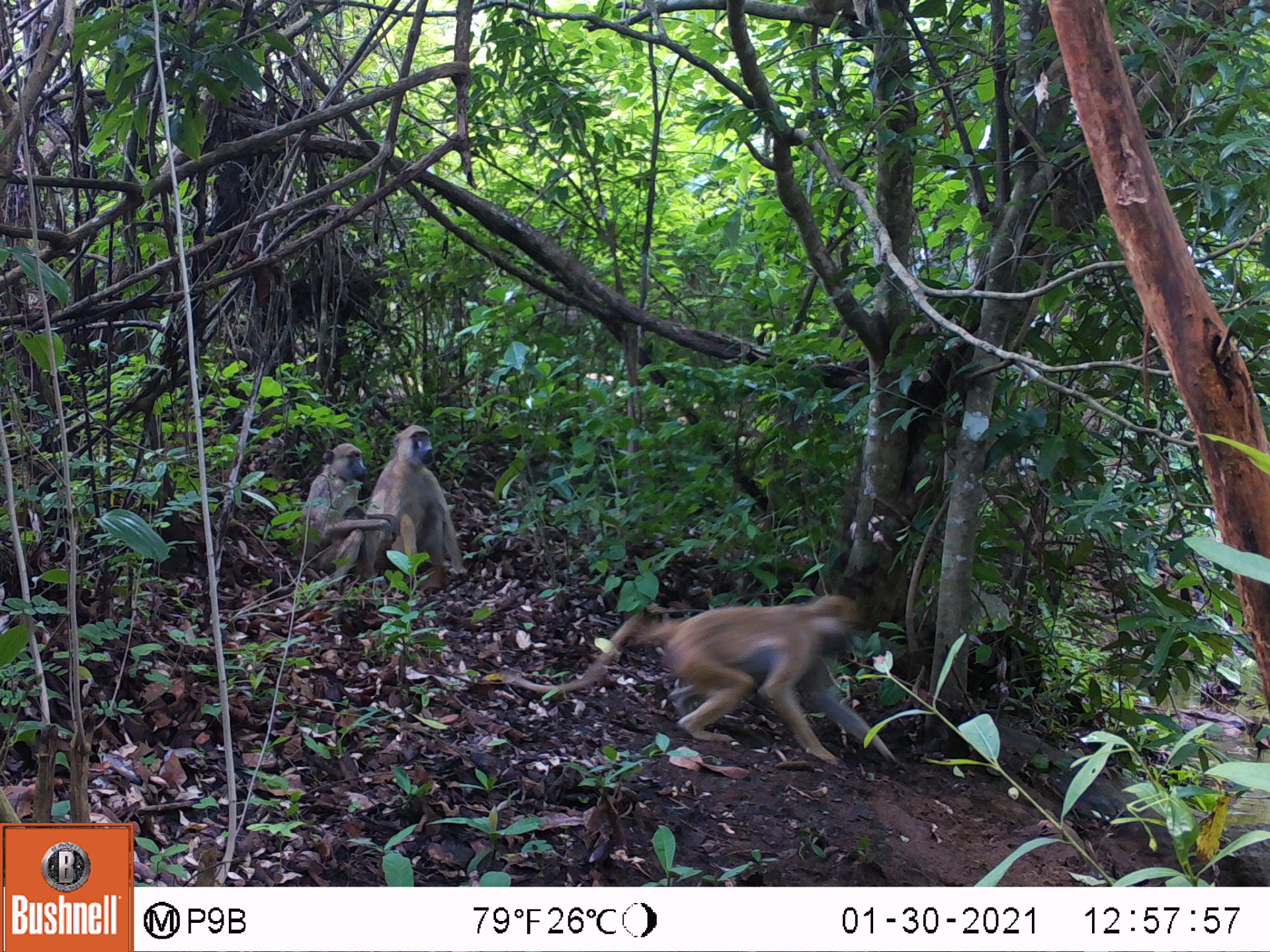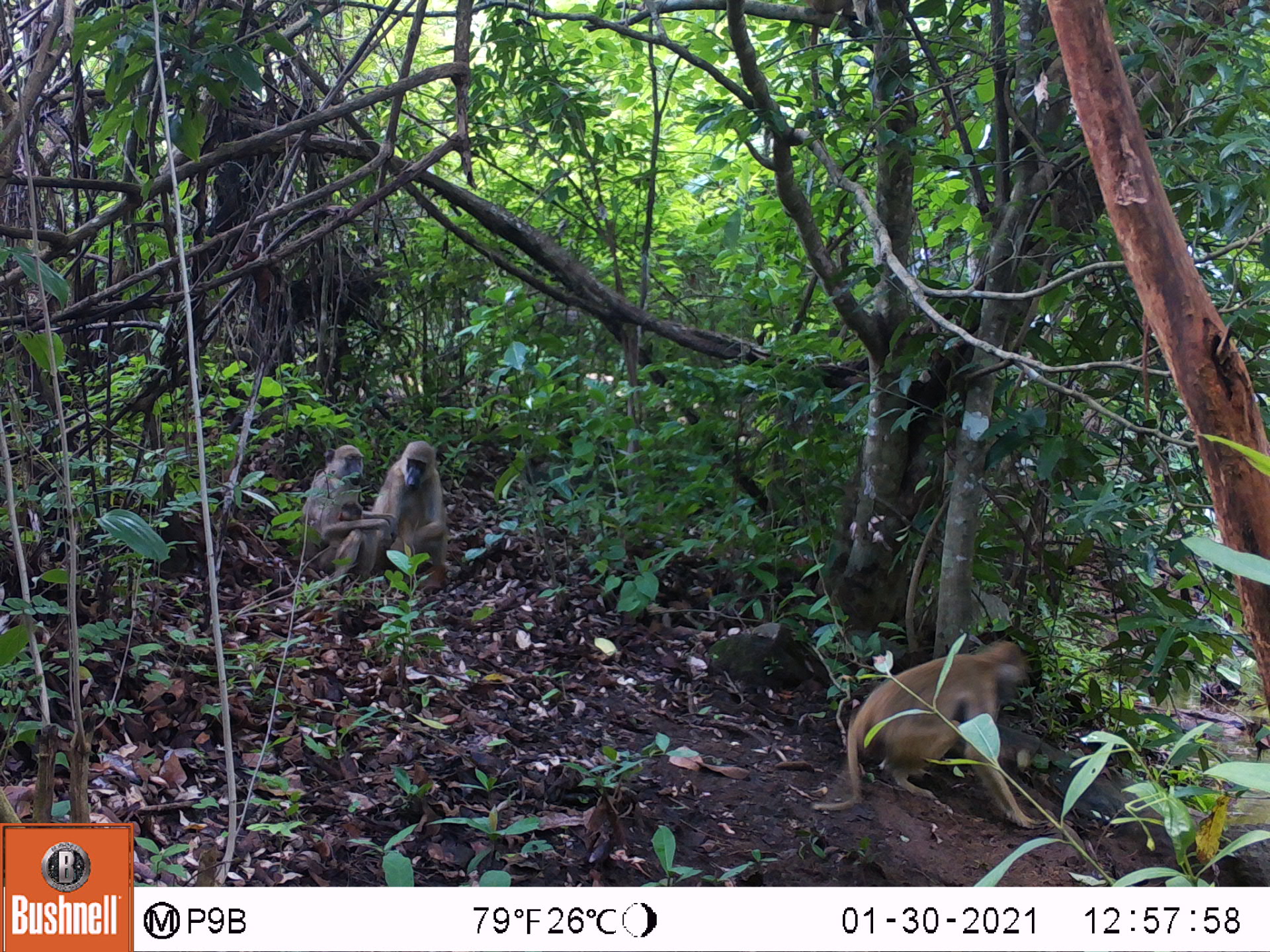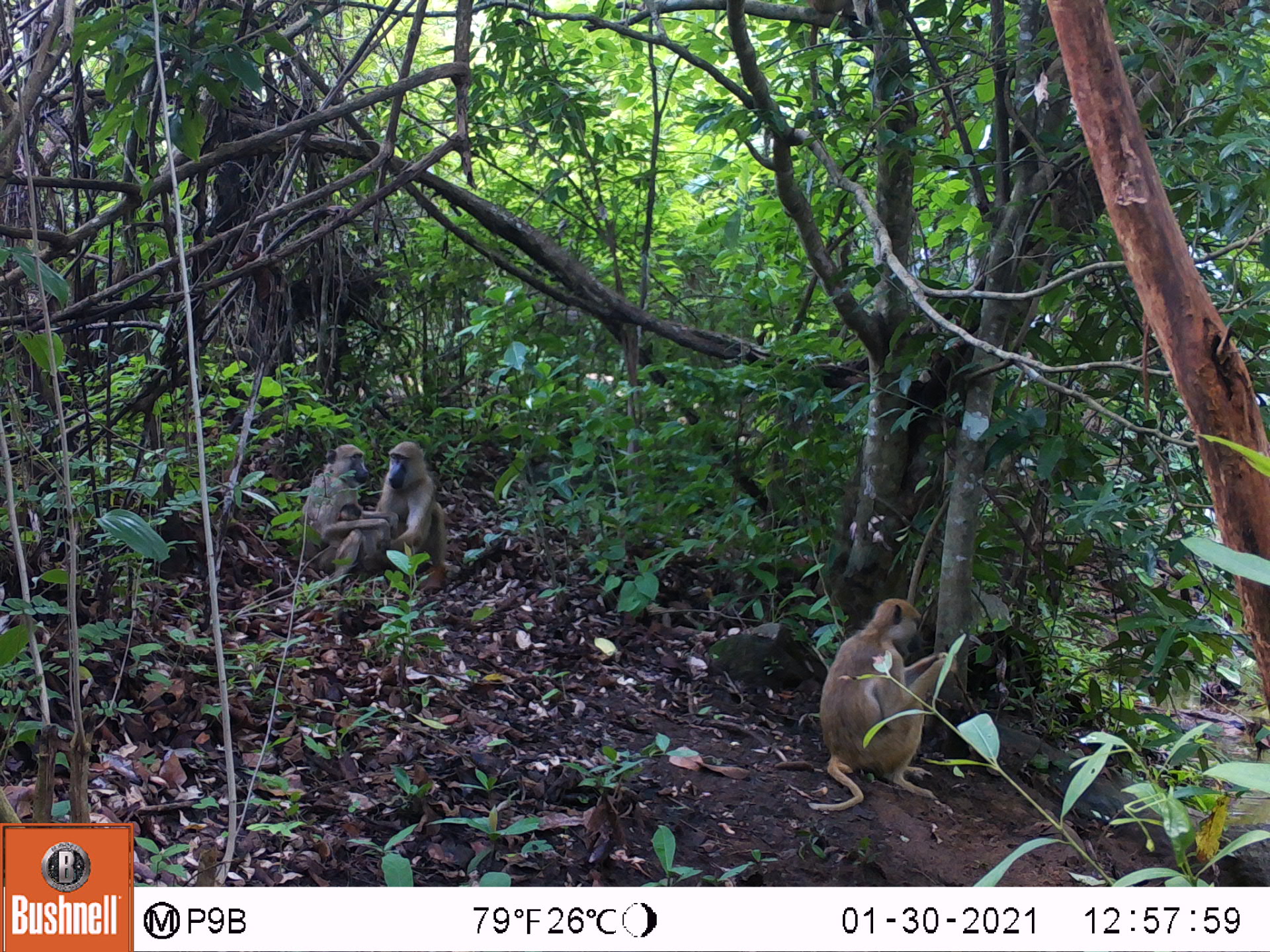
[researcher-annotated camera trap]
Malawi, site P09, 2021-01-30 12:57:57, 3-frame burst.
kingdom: Animalia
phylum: Chordata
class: Mammalia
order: Primates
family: Cercopithecidae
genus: Papio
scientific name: Papio cynocephalus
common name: yellow baboon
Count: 4.